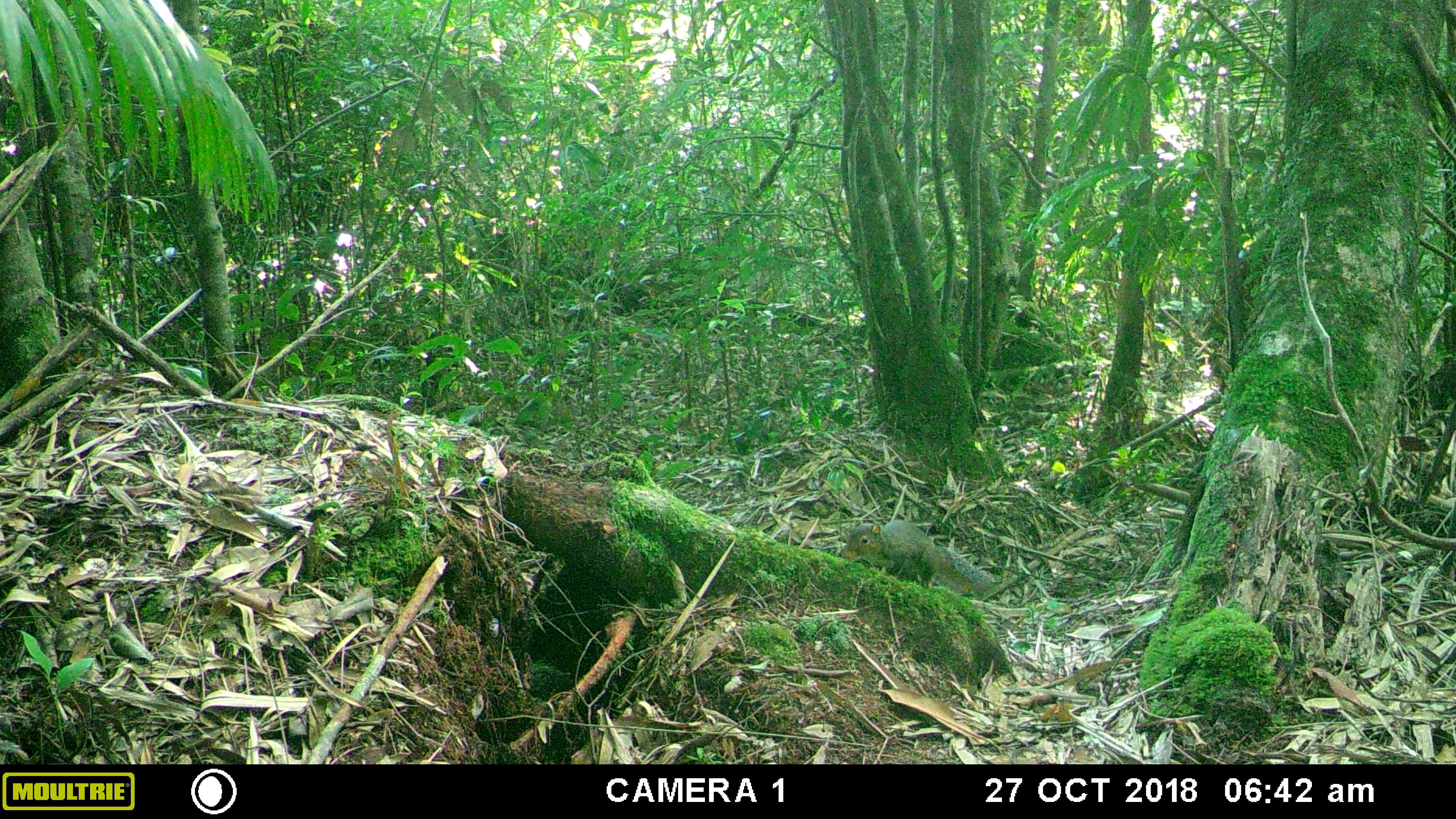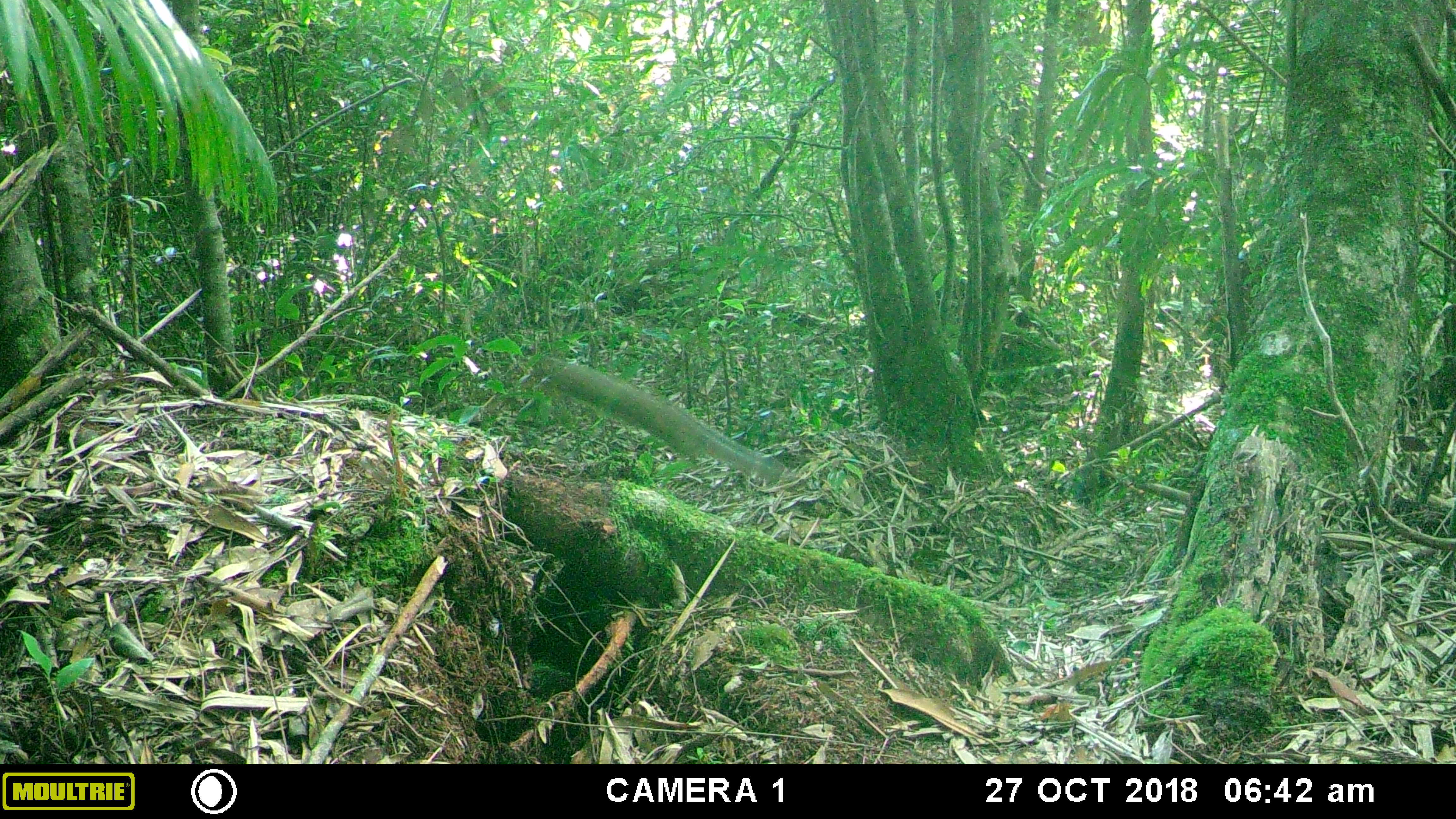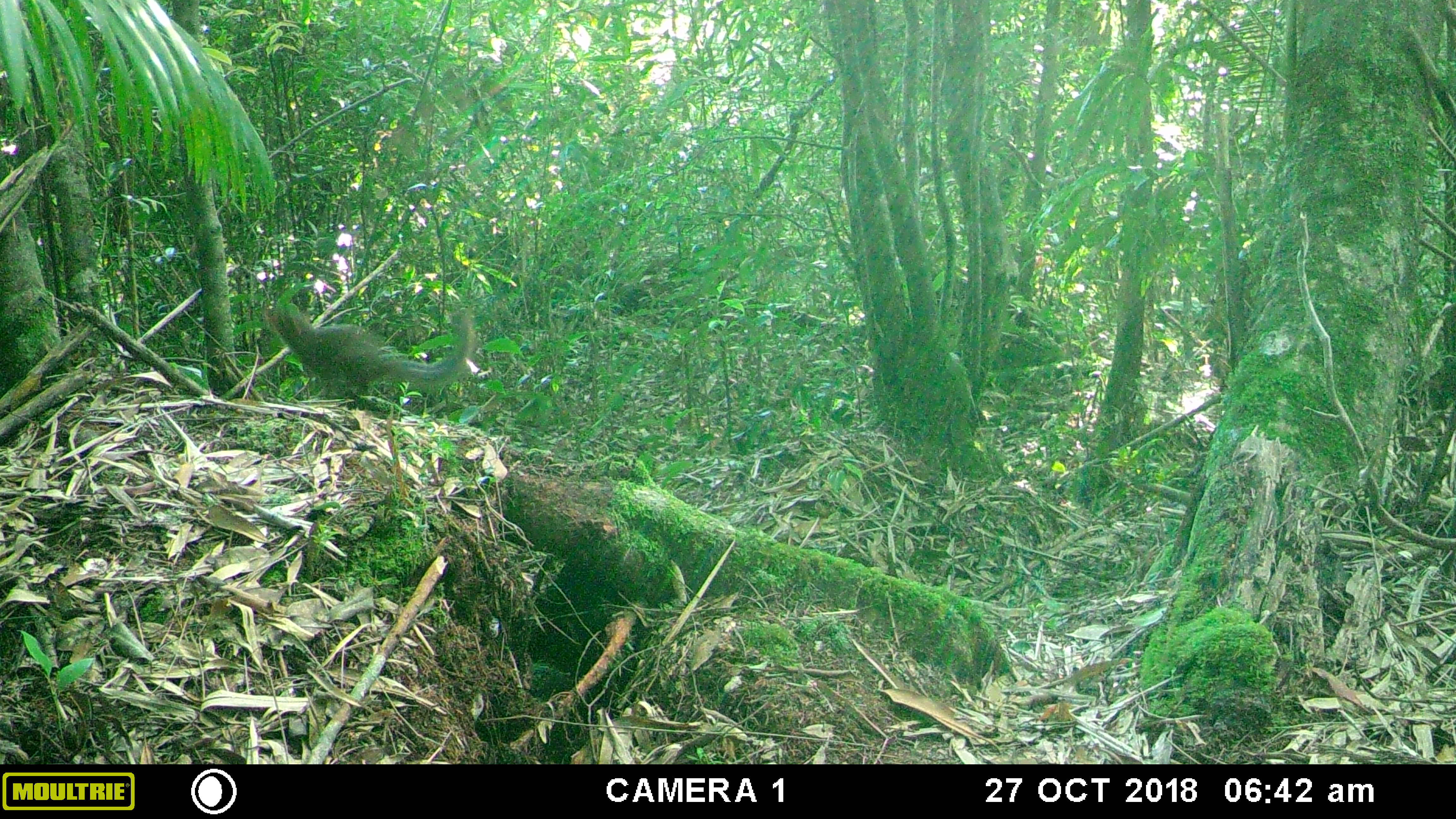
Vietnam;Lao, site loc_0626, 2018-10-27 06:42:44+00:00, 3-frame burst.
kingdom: Animalia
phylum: Chordata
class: Mammalia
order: Rodentia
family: Sciuridae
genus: Dremomys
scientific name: Dremomys rufigenis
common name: red-cheeked squirrel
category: red cheeked squirrel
Red cheeked squirrel (red-cheeked squirrel) (Dremomys rufigenis). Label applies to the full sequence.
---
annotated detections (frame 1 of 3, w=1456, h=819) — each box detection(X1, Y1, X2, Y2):
red cheeked squirrel: detection(837, 519, 995, 602)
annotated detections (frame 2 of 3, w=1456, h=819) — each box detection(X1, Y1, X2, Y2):
red cheeked squirrel: detection(543, 357, 787, 489)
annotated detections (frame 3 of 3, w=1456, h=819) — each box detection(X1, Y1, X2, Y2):
red cheeked squirrel: detection(264, 301, 475, 400)